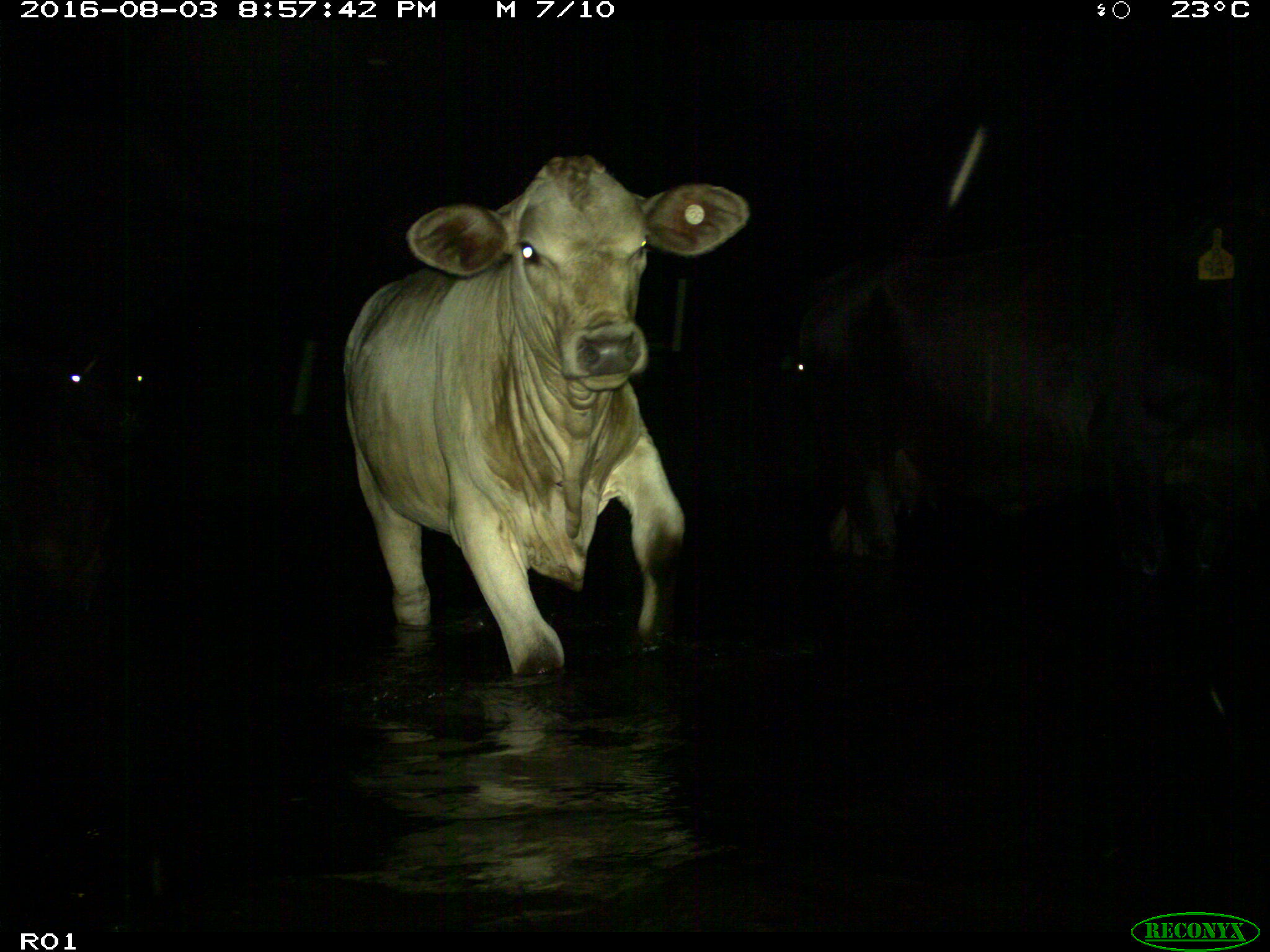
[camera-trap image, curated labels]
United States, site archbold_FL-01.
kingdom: Animalia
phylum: Chordata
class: Mammalia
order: Artiodactyla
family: Bovidae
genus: Bos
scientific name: Bos taurus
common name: domestic cow